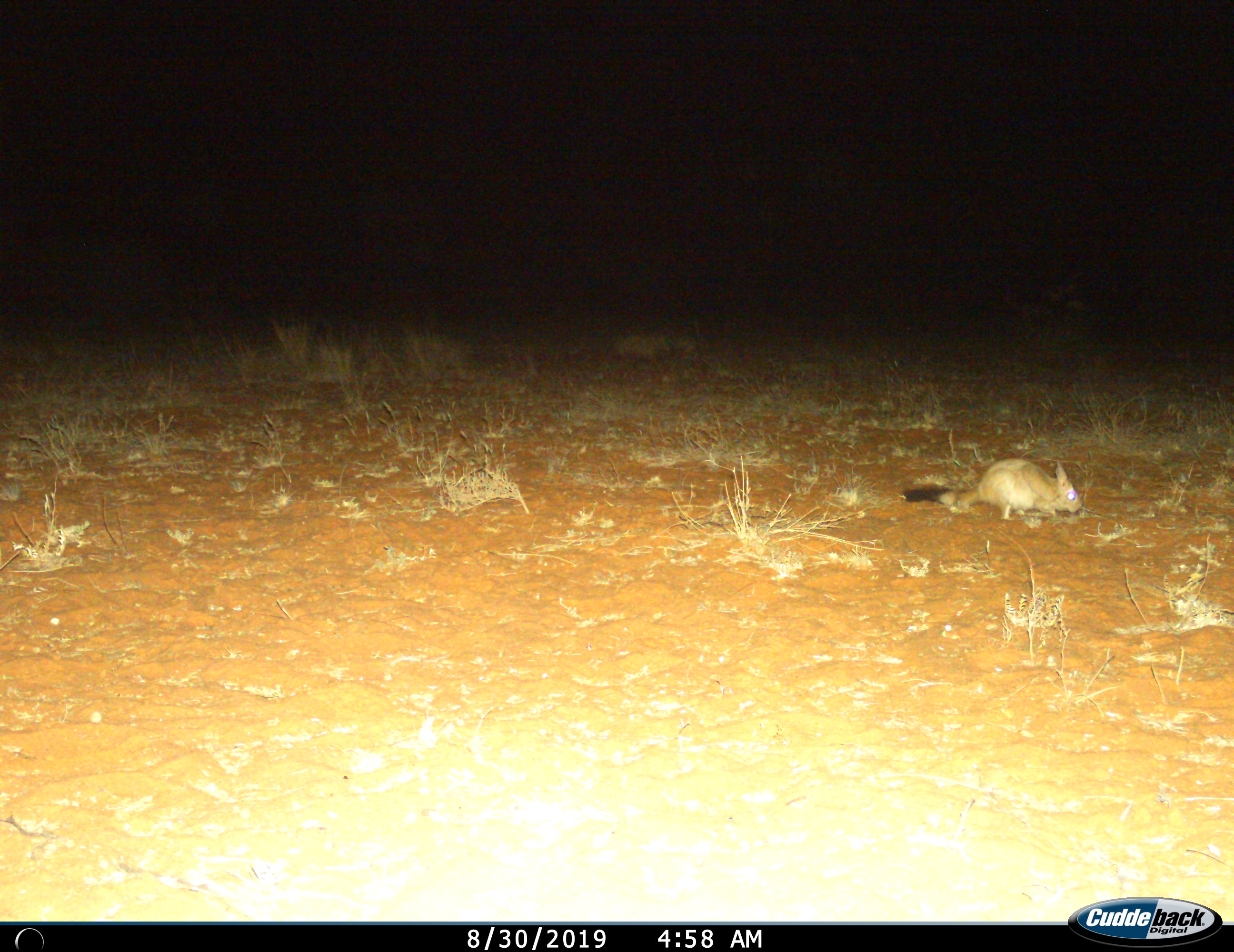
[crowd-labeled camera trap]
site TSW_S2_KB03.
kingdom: Animalia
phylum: Chordata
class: Mammalia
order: Rodentia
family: Pedetidae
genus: Pedetes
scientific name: Pedetes capensis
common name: springhare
Springhare (Pedetes capensis), count 1. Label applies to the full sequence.